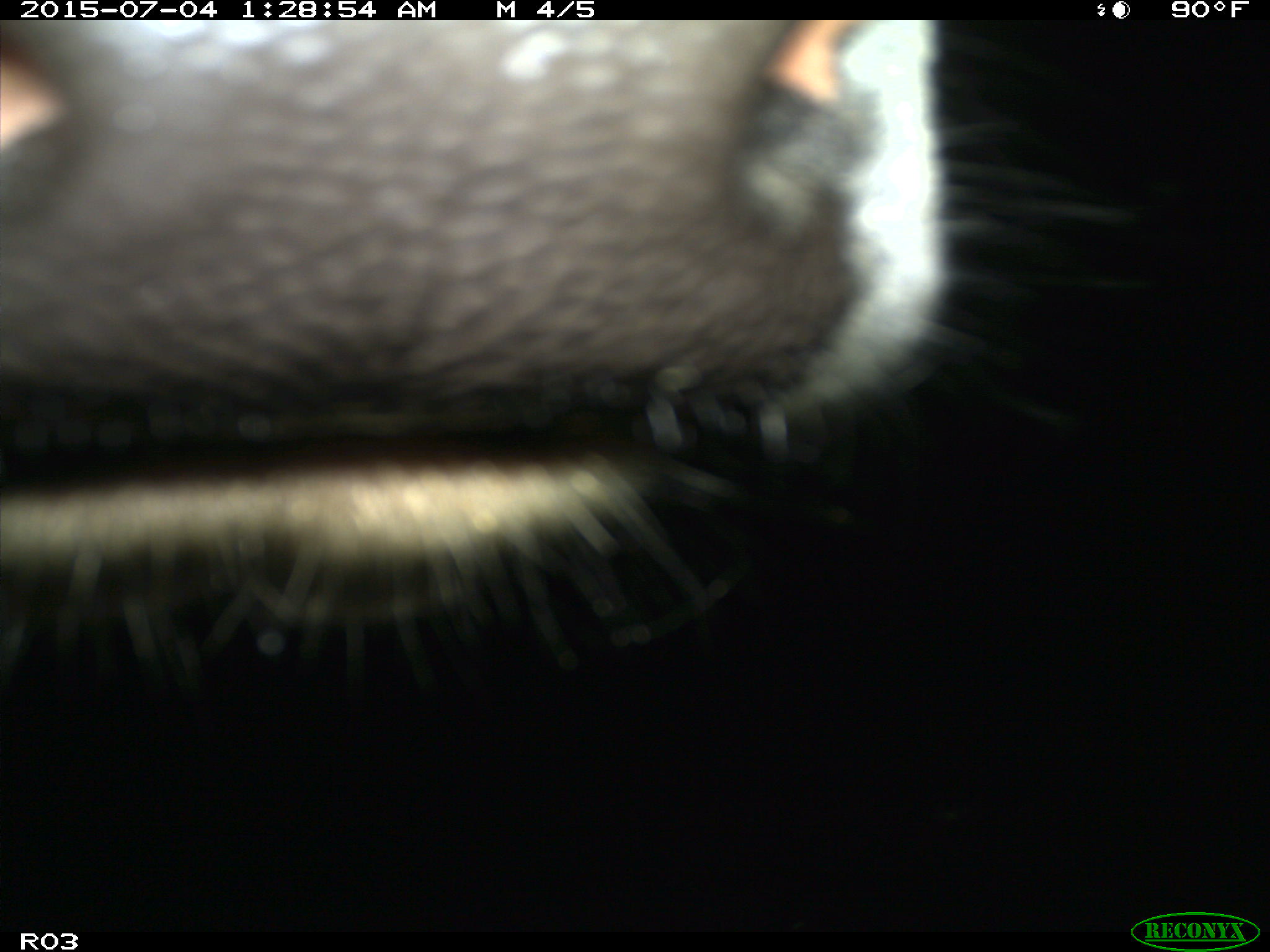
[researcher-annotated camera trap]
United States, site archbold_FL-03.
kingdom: Animalia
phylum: Chordata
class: Mammalia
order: Artiodactyla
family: Bovidae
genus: Bos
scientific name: Bos taurus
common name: domestic cow